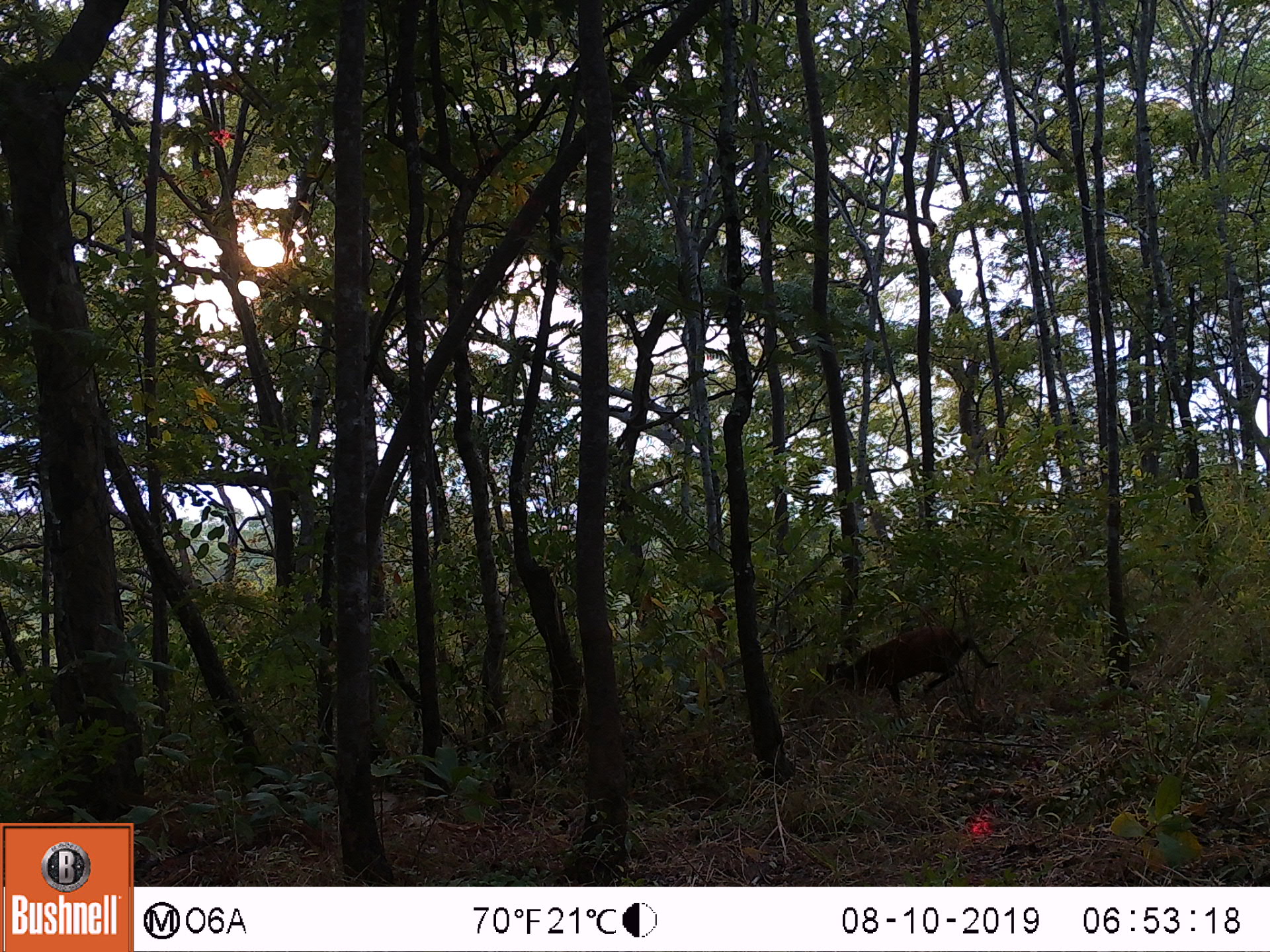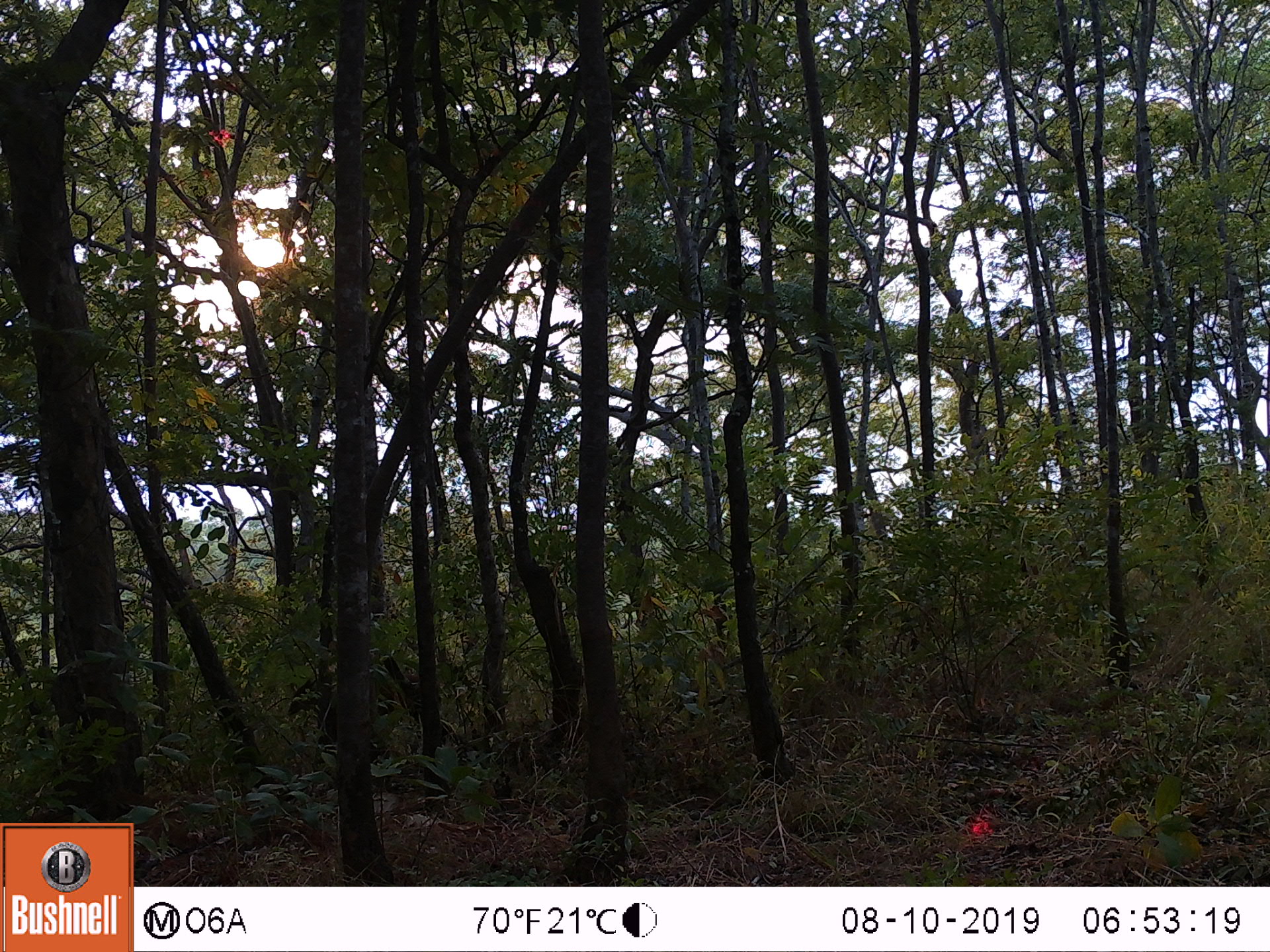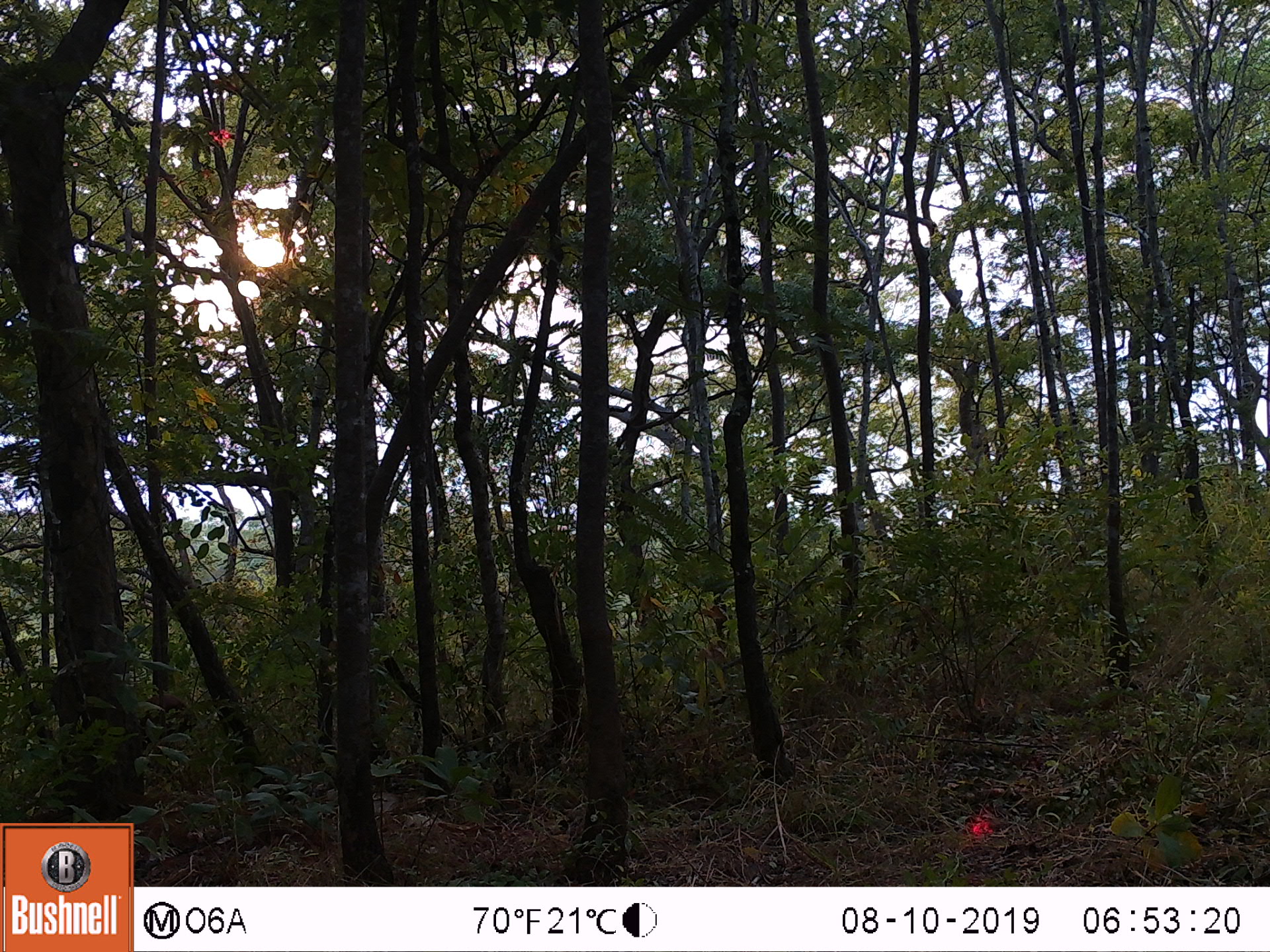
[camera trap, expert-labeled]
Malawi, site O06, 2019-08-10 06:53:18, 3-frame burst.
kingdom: Animalia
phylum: Chordata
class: Mammalia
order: Artiodactyla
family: Bovidae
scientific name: Antilopinae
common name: small antelope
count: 1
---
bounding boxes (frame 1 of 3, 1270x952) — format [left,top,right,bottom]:
small antelope: [797,605,1004,748]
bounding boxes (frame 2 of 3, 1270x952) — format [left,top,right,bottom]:
small antelope: [262,637,474,795]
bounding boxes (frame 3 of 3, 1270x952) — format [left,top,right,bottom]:
small antelope: [91,661,215,809]